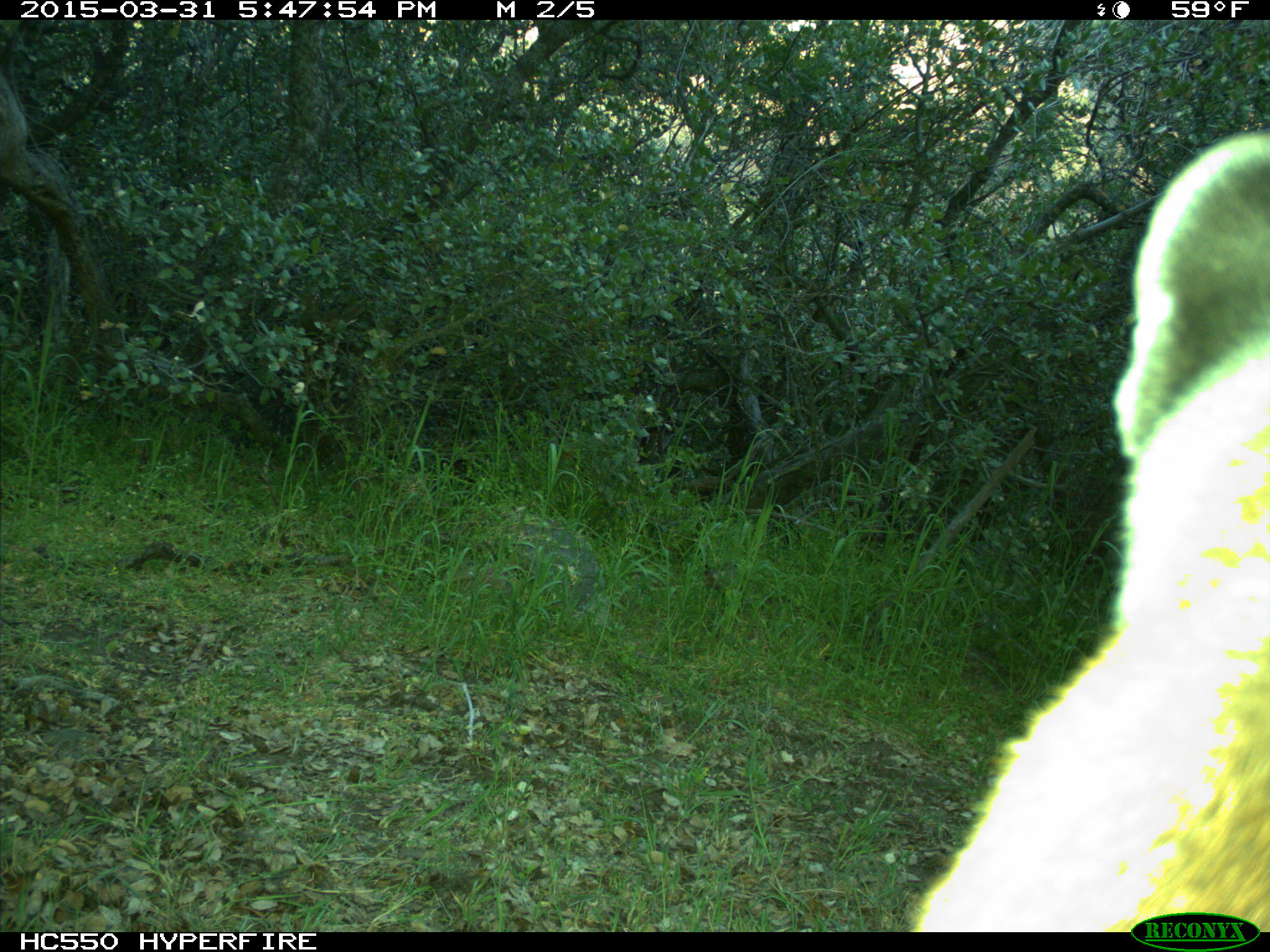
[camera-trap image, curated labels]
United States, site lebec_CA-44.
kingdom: Animalia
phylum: Chordata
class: Mammalia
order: Carnivora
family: Felidae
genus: Puma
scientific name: Puma concolor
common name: mountain lion